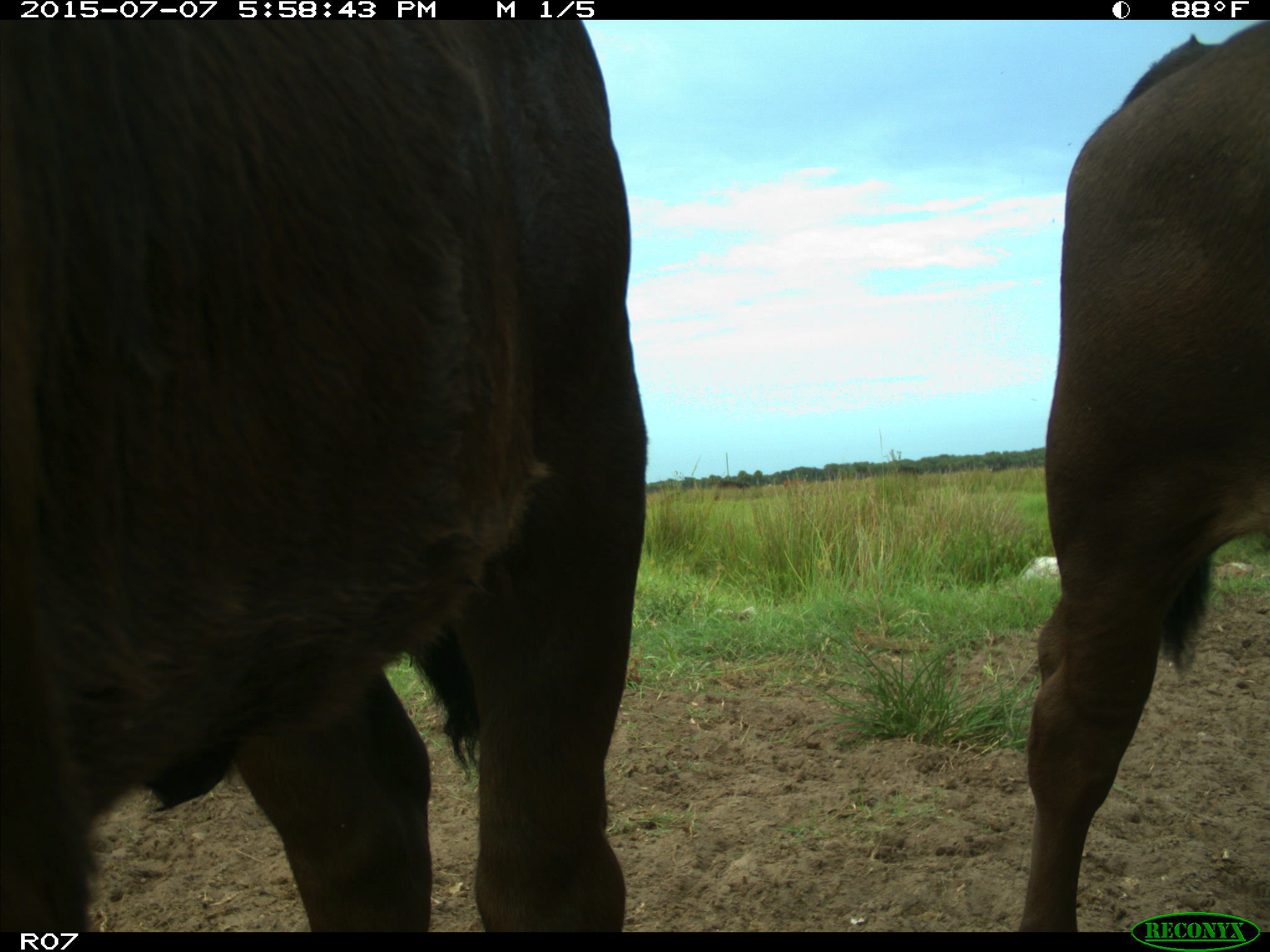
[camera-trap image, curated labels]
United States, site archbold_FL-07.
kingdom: Animalia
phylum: Chordata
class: Mammalia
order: Artiodactyla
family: Bovidae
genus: Bos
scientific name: Bos taurus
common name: domestic cow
Bos taurus (domestic cow).